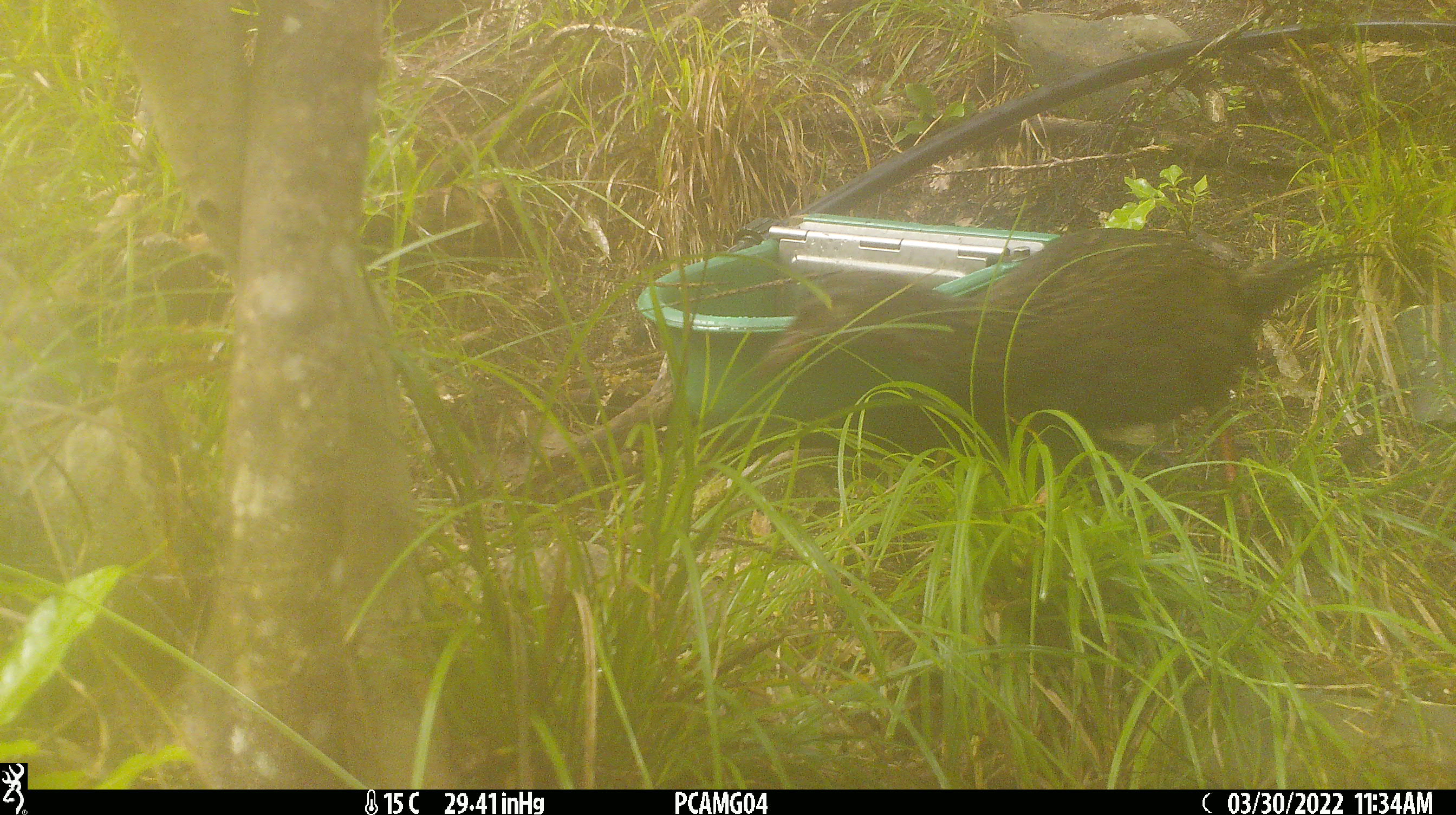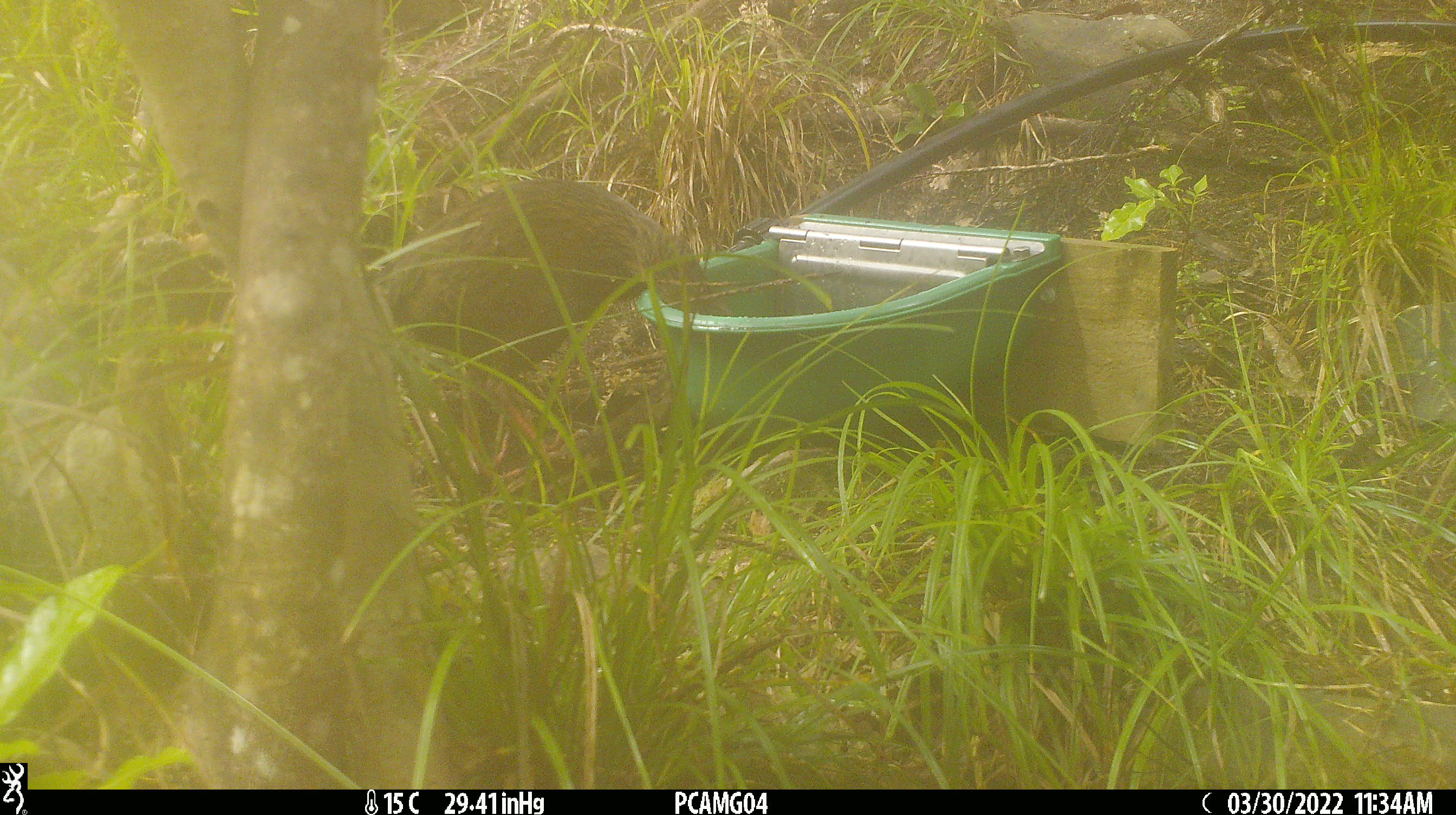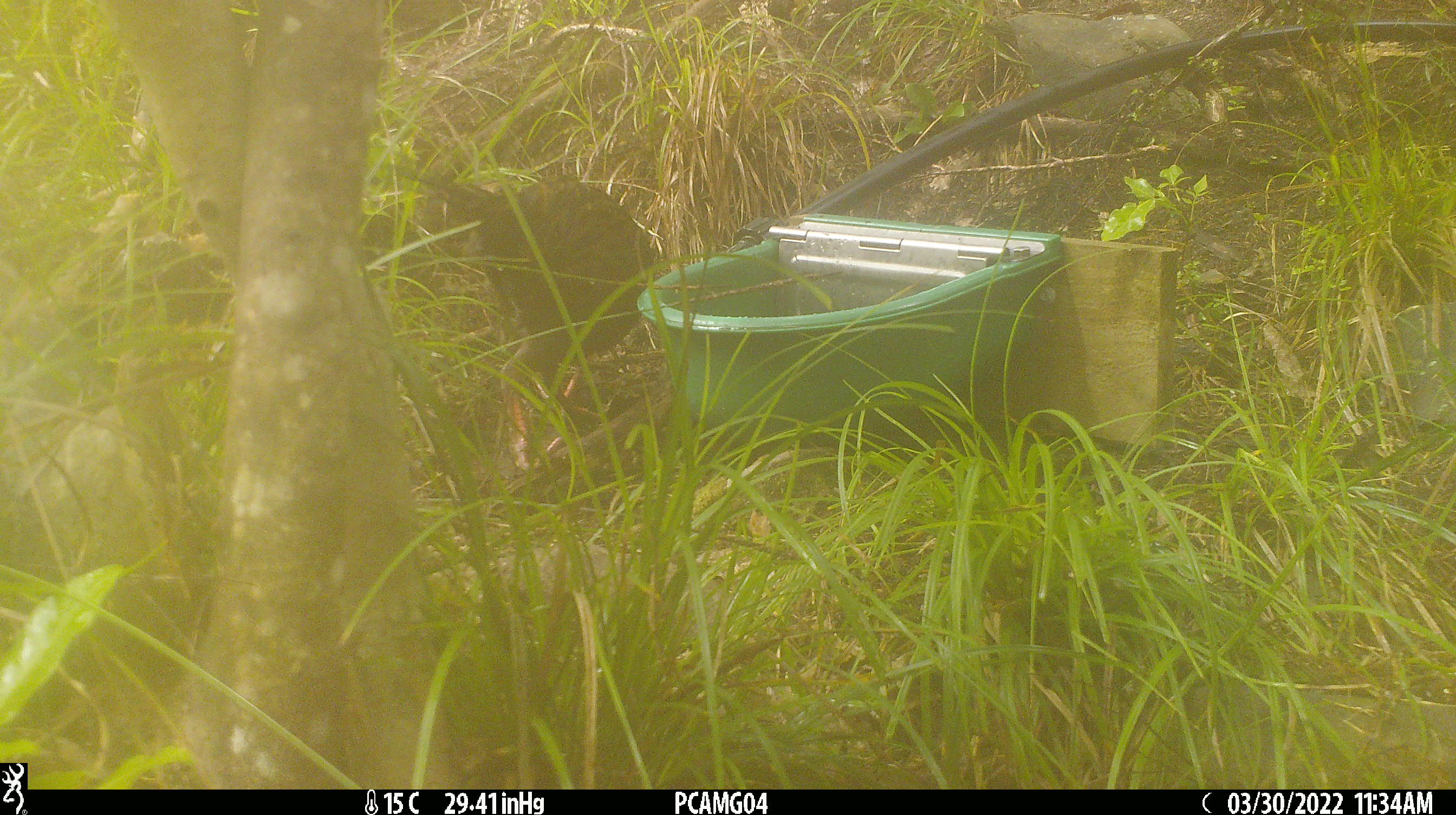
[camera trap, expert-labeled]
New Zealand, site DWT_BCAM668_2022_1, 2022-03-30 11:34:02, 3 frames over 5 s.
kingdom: Animalia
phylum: Chordata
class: Aves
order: Gruiformes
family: Rallidae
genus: Gallirallus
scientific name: Gallirallus australis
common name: weka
Weka (Gallirallus australis).